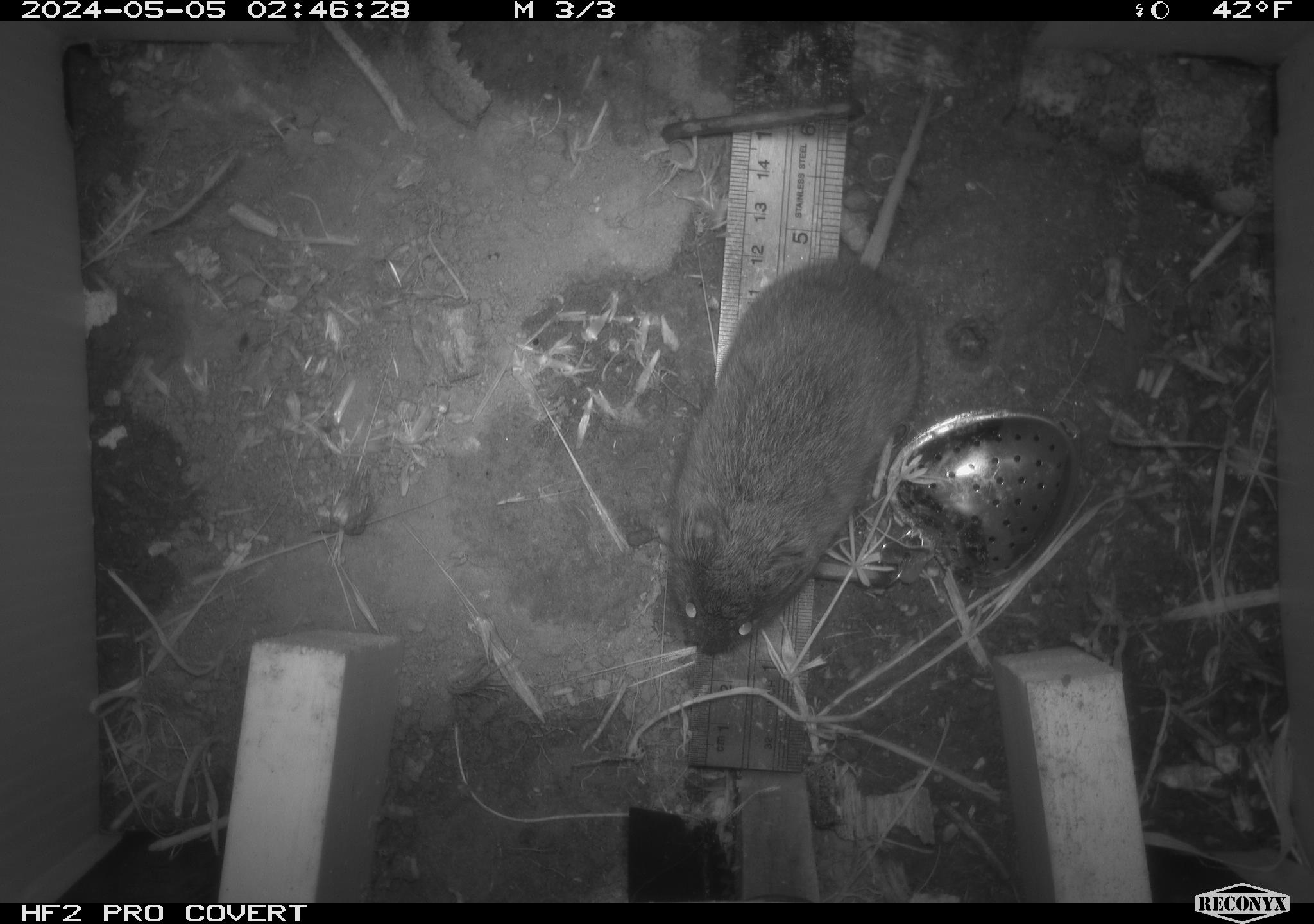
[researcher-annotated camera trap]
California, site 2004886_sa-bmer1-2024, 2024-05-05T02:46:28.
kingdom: Animalia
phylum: Chordata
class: Mammalia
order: Rodentia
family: Cricetidae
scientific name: Arvicolinae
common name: voles, lemmings, and muskrats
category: arvicolinae subfamily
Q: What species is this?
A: Arvicolinae subfamily (voles, lemmings, and muskrats) (Arvicolinae).